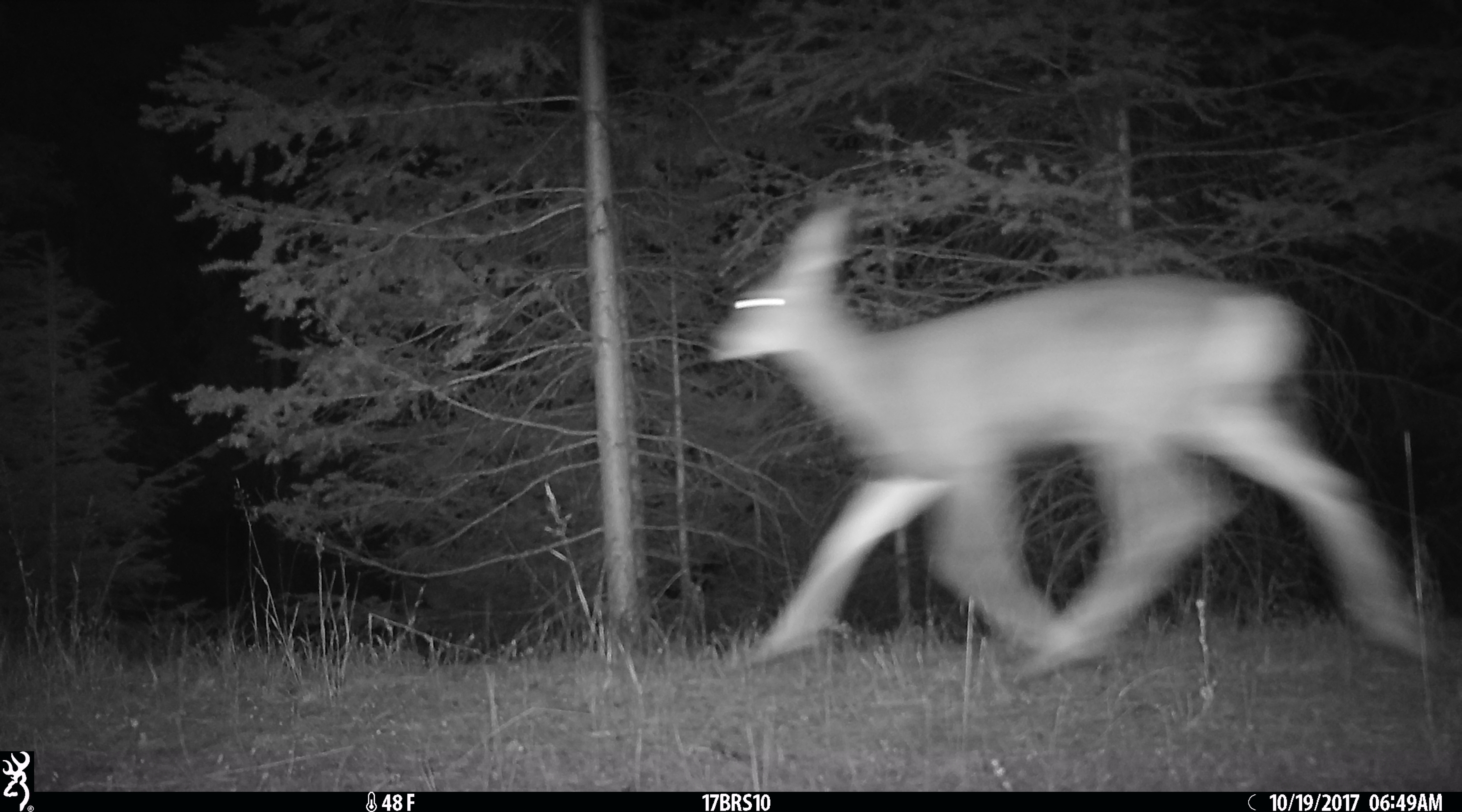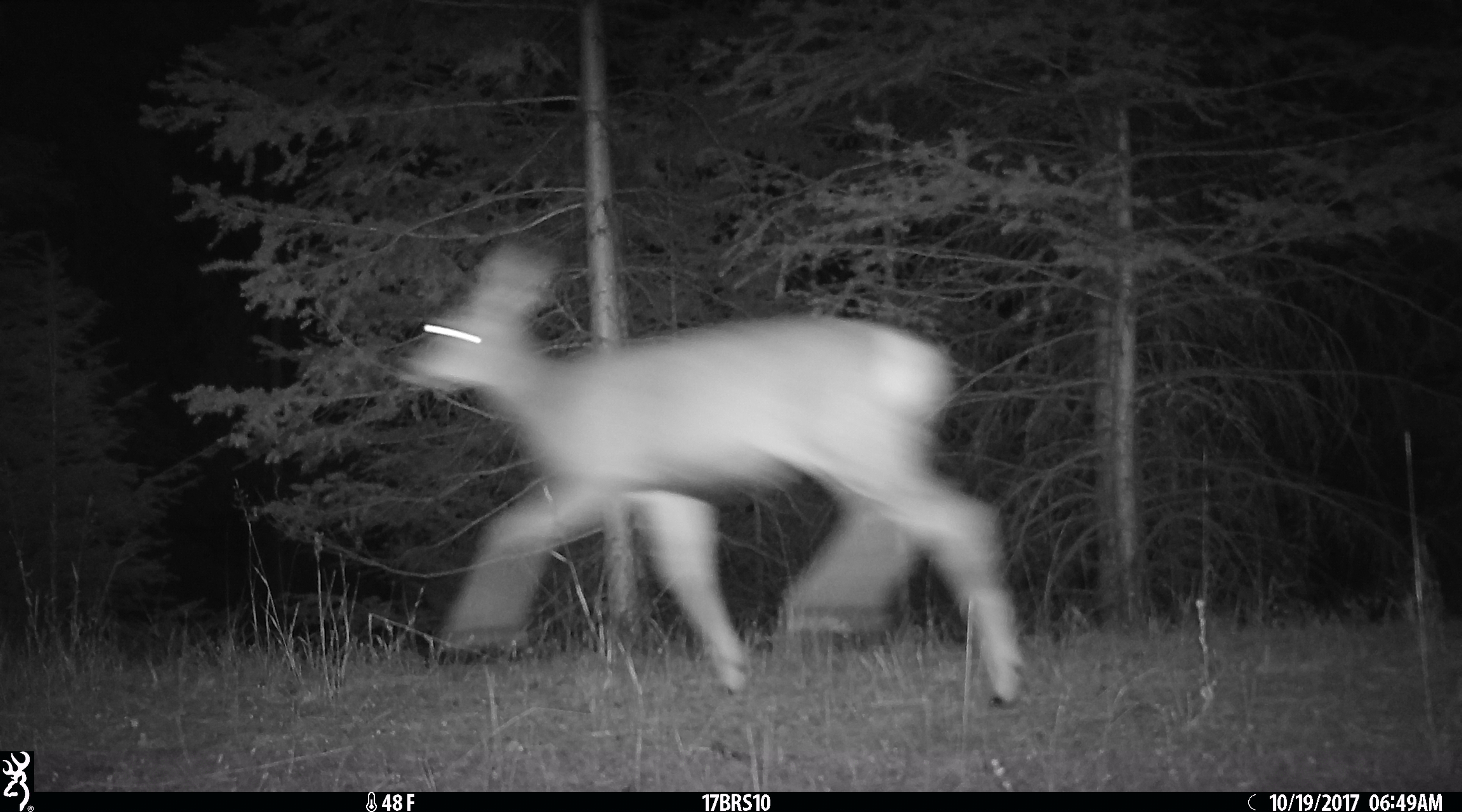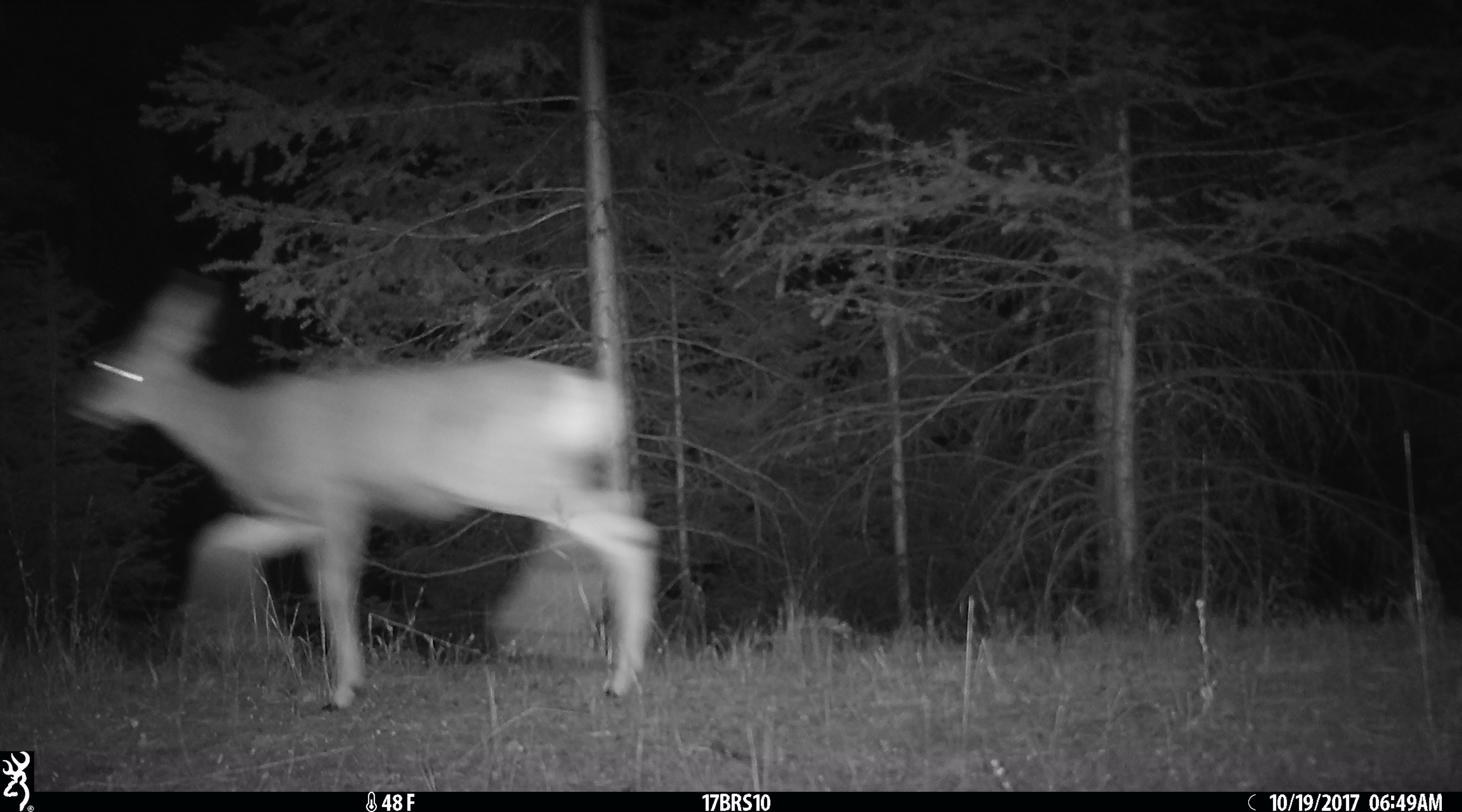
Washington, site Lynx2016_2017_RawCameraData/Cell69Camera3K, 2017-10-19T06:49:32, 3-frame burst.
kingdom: Animalia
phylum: Chordata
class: Mammalia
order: Artiodactyla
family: Cervidae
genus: Odocoileus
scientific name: Odocoileus hemionus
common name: mule deer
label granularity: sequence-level